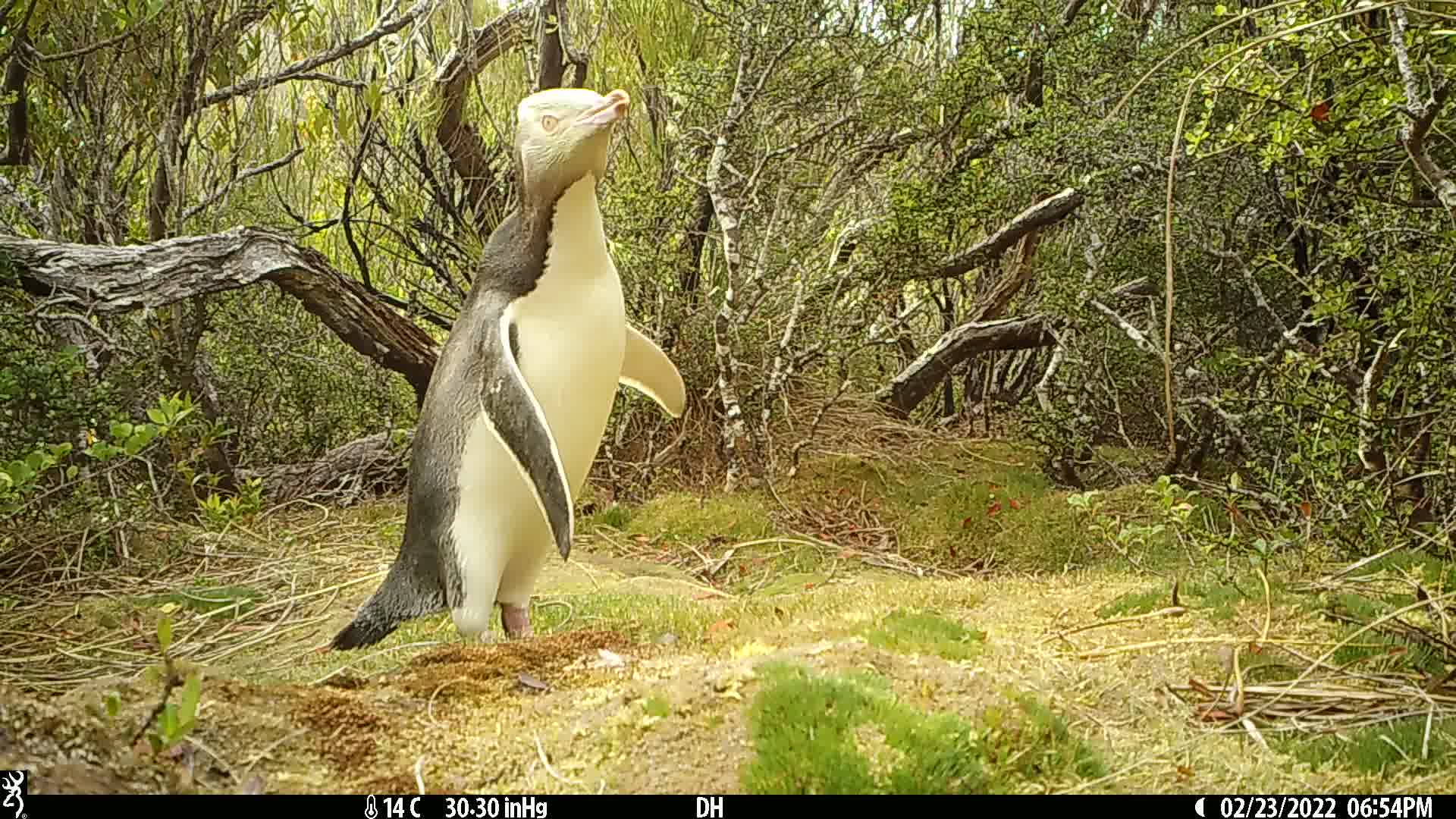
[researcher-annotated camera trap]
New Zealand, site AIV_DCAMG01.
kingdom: Animalia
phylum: Chordata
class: Aves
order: Sphenisciformes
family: Spheniscidae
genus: Megadyptes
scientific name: Megadyptes antipodes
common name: yellow-eyed penguin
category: yellow eyed penguin